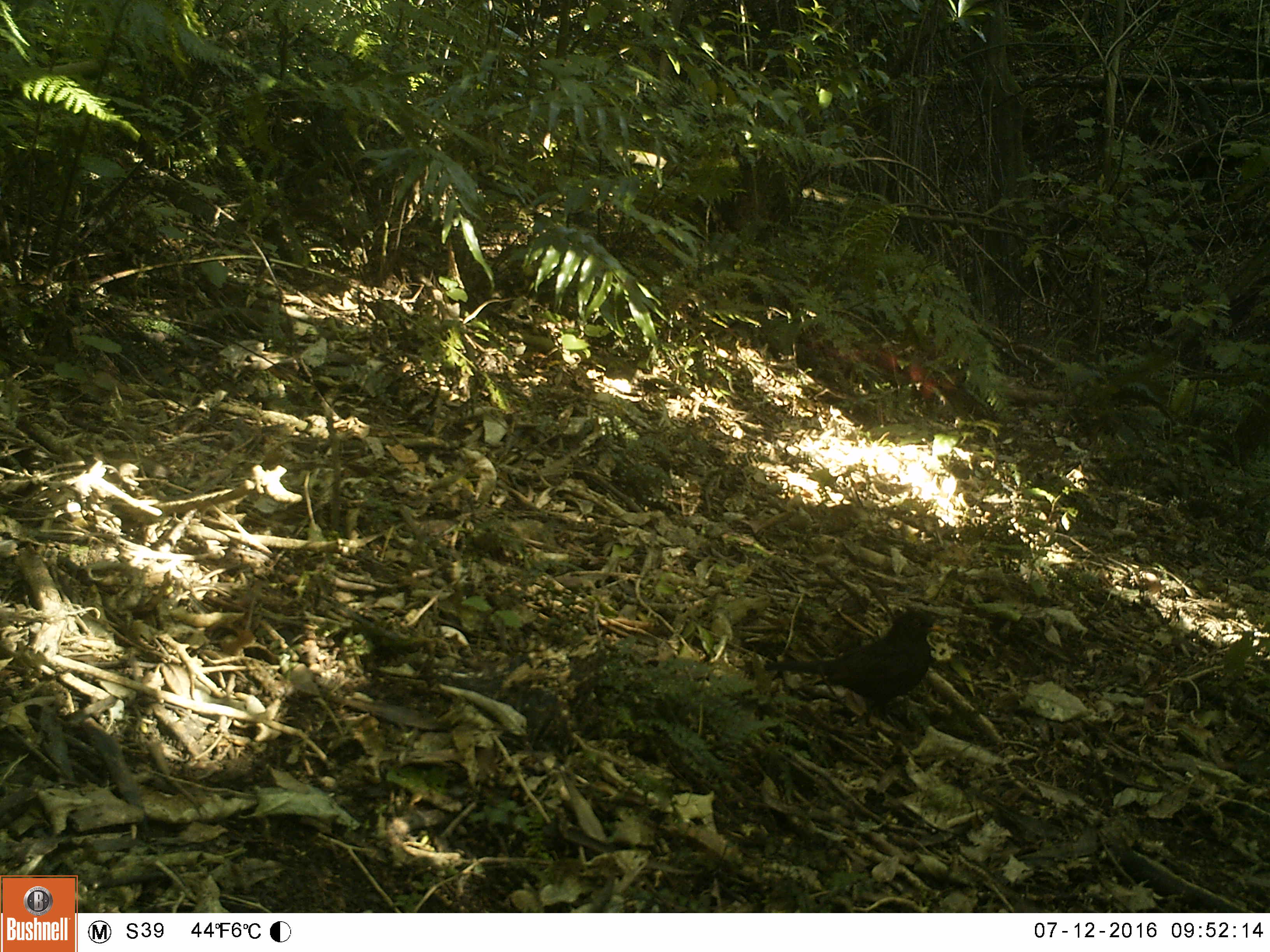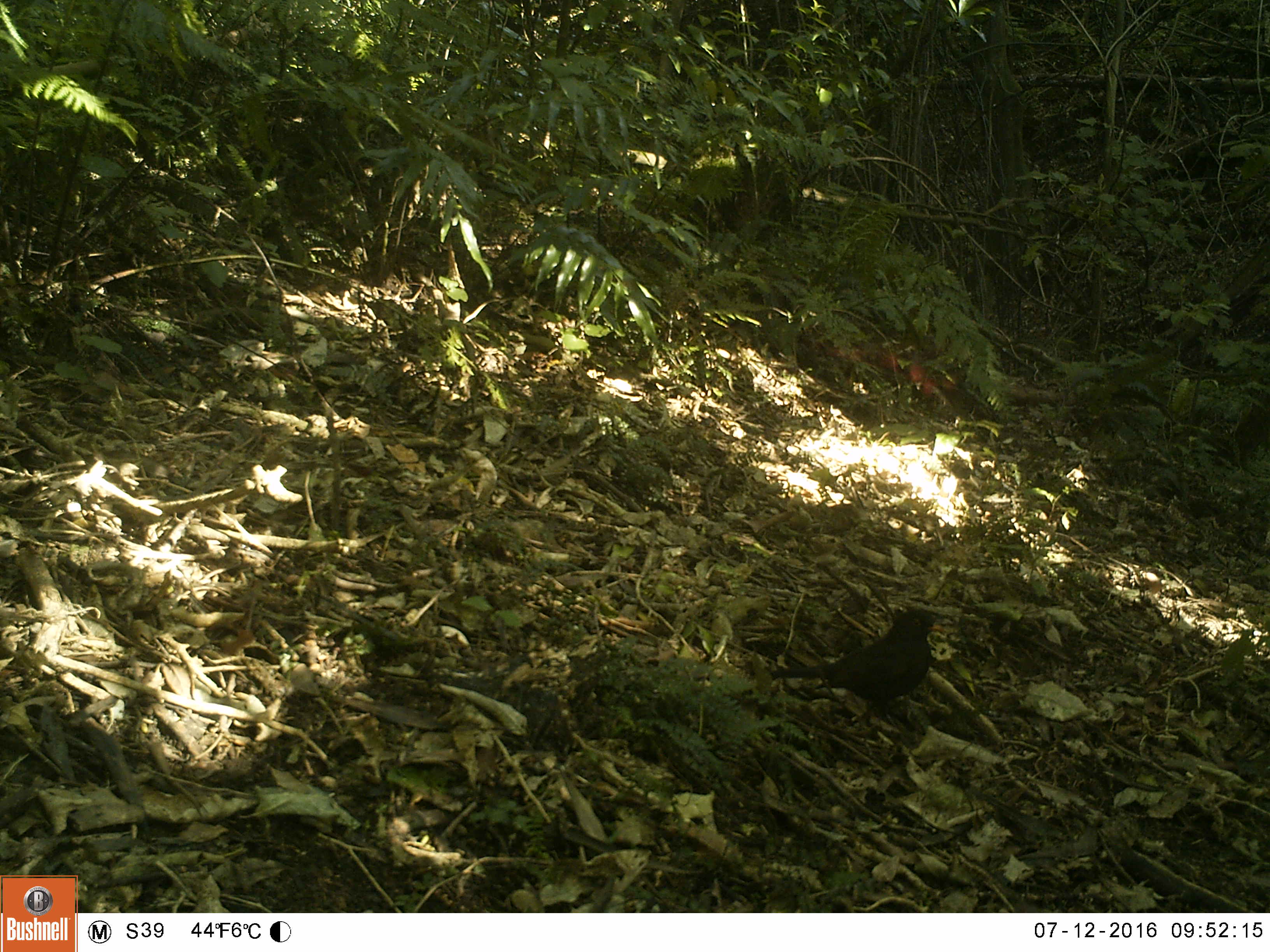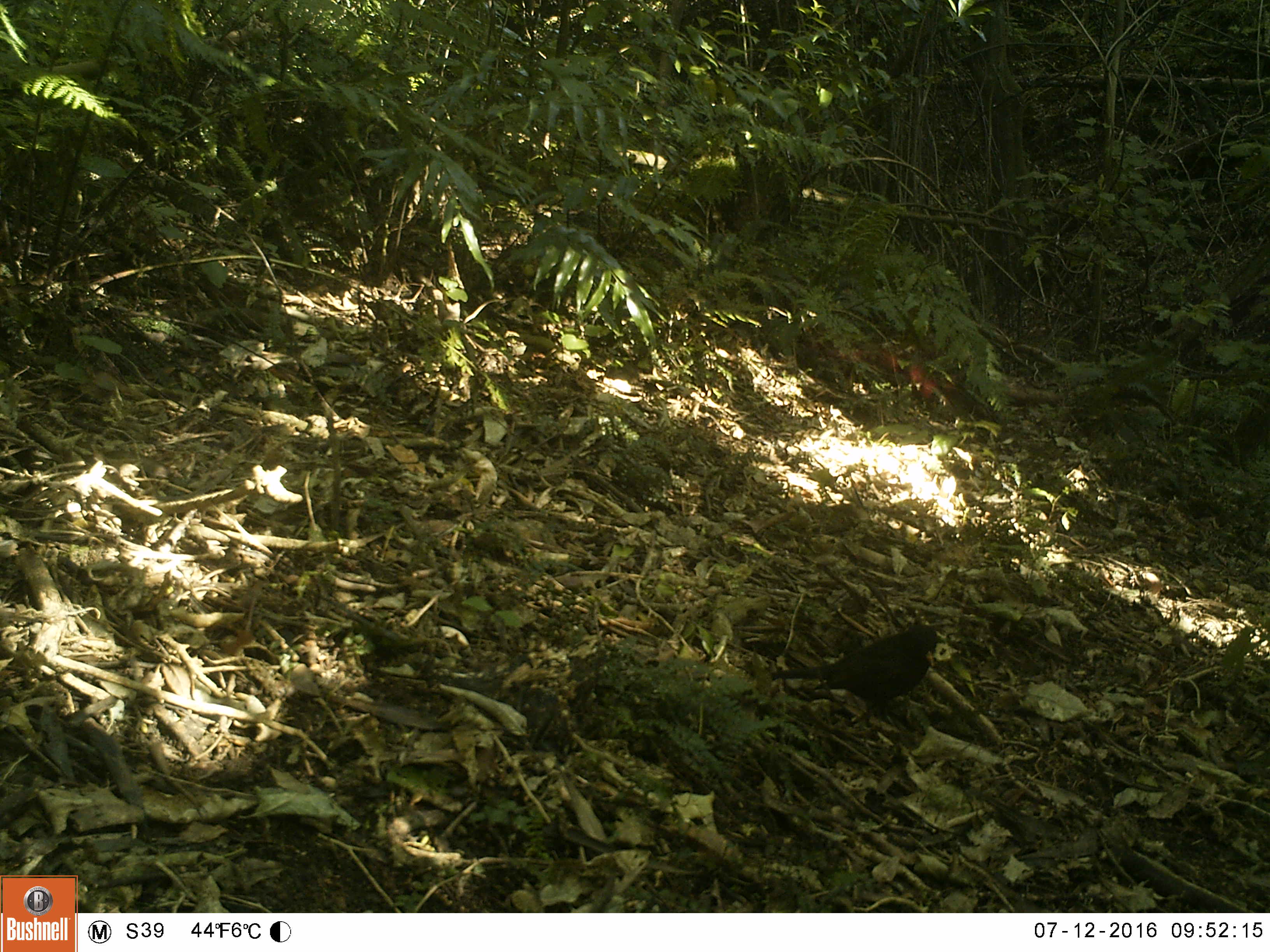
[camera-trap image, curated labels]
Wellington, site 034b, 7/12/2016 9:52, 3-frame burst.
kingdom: Animalia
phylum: Chordata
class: Aves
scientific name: Aves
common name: bird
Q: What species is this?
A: Bird (Aves).